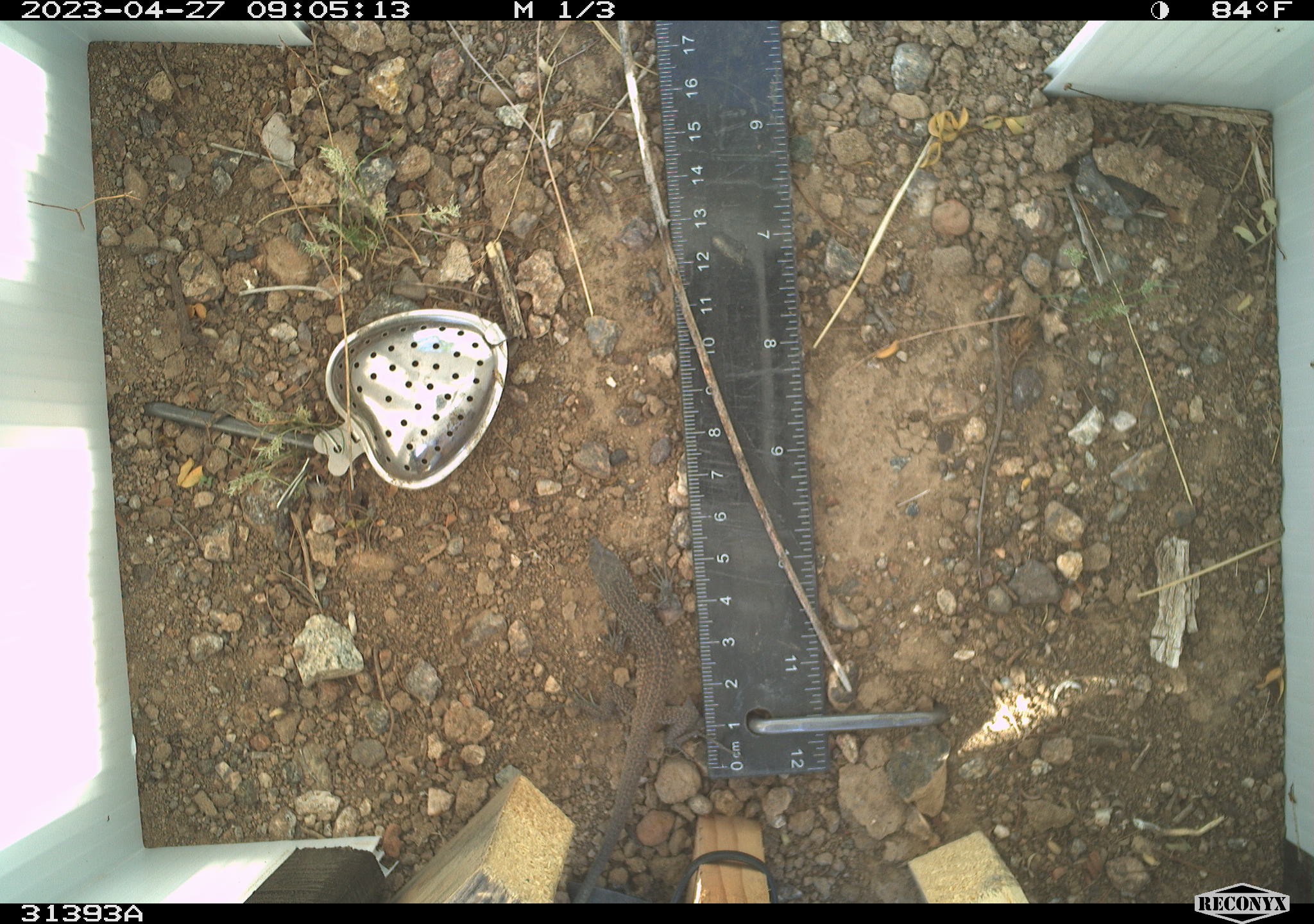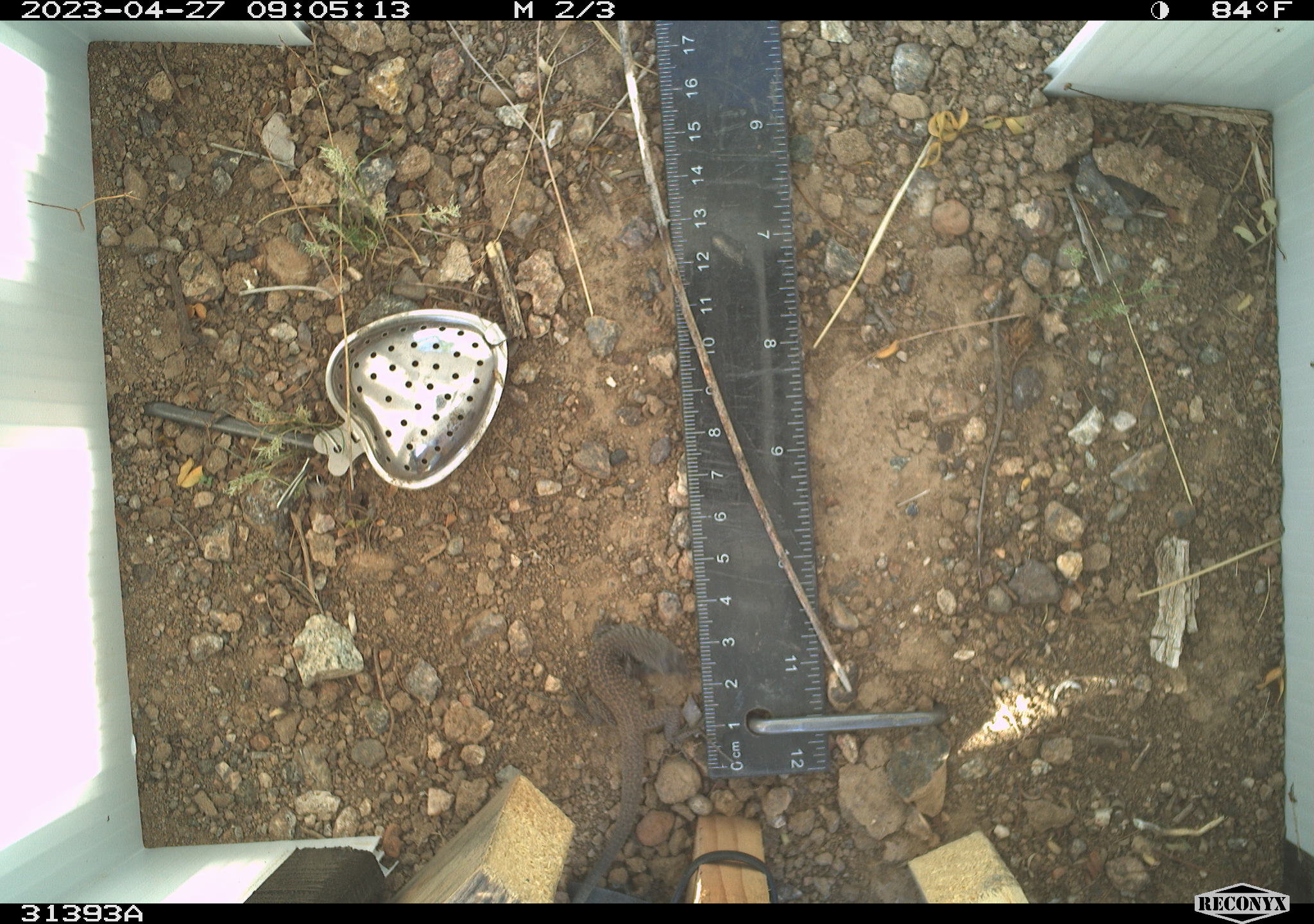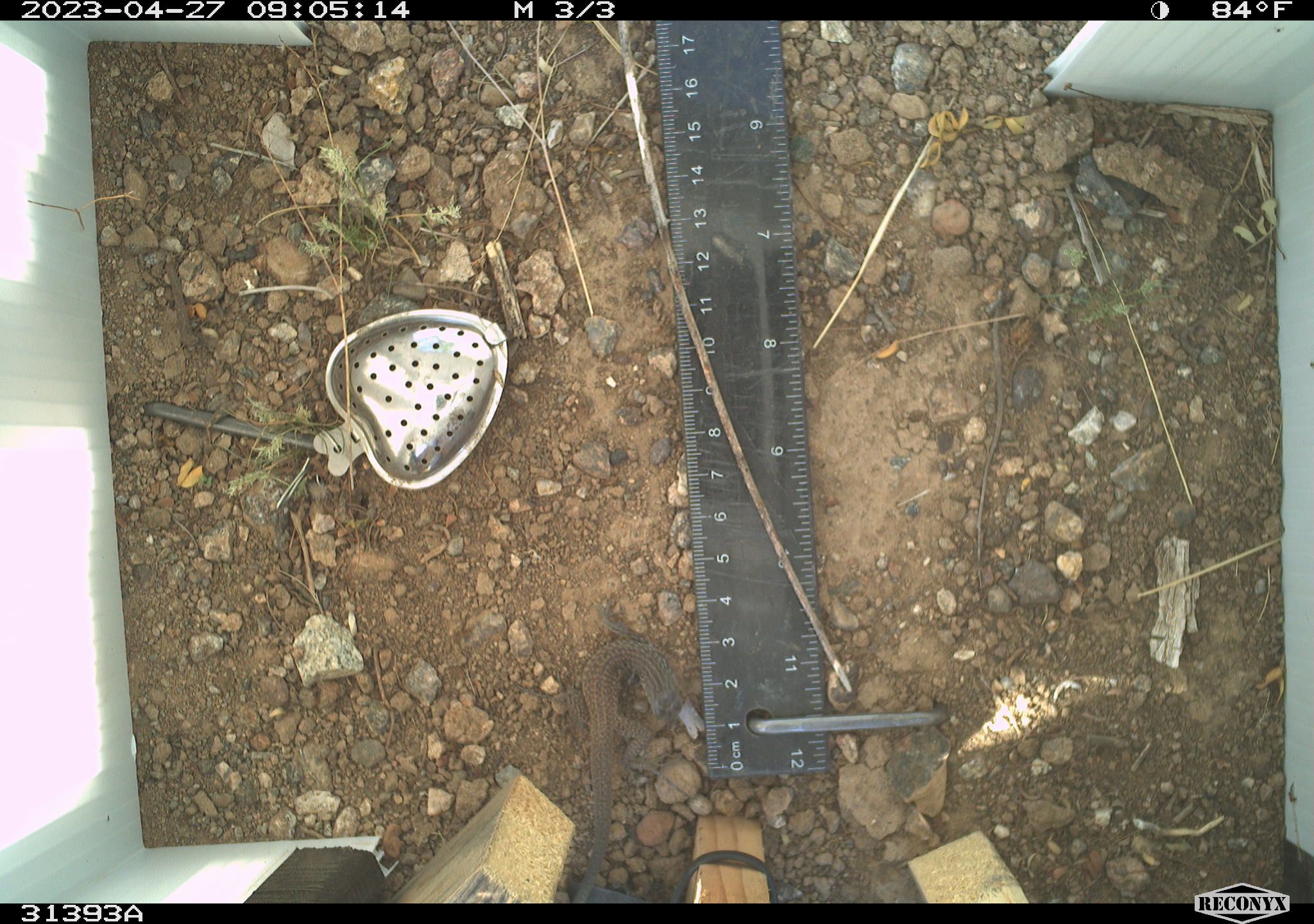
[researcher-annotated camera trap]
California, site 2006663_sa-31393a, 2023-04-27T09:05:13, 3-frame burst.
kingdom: Animalia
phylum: Chordata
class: Reptilia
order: Squamata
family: Teiidae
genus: Aspidoscelis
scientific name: Aspidoscelis tigris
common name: western whiptail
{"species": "western whiptail (Aspidoscelis tigris)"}